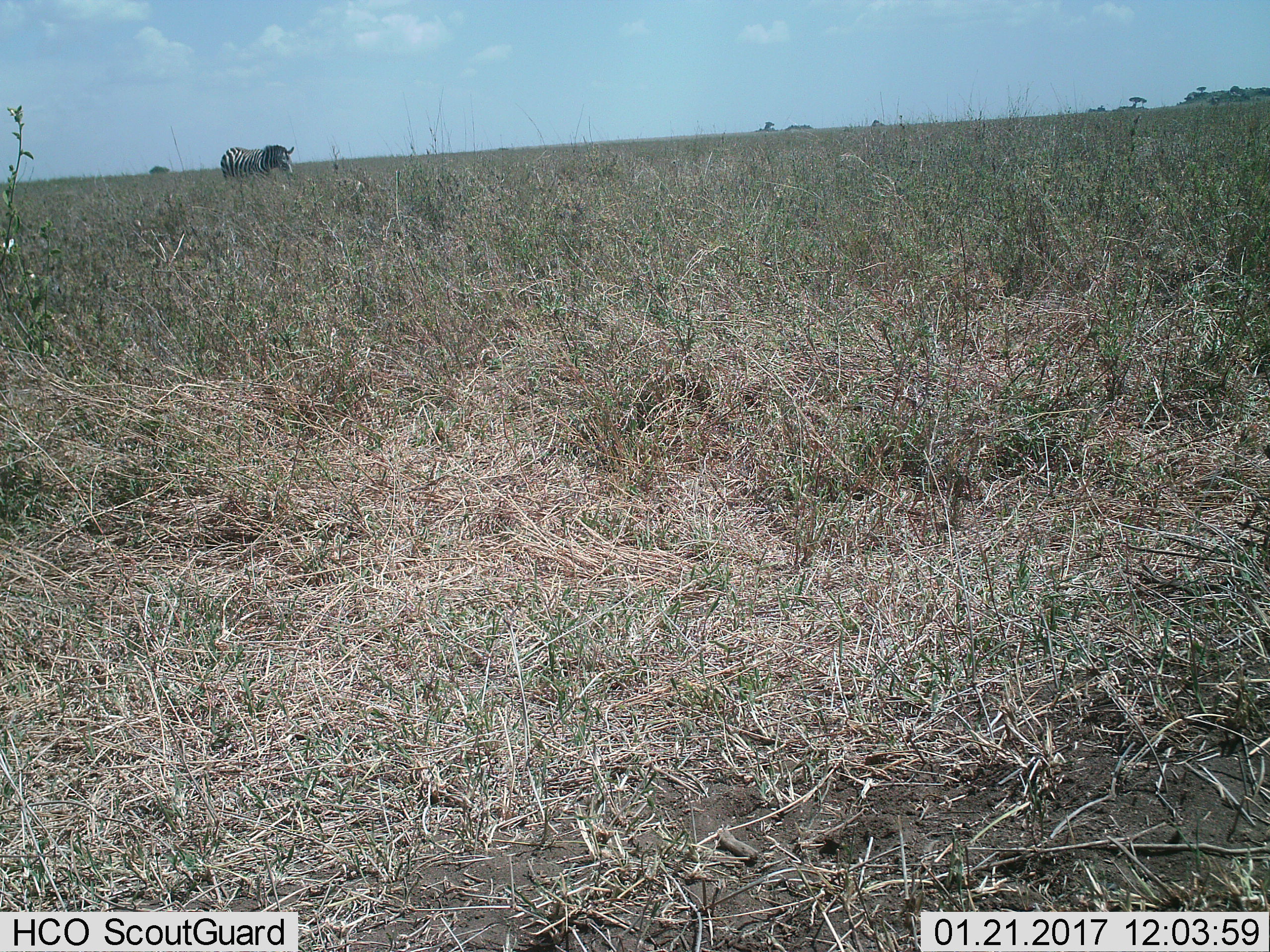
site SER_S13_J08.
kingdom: Animalia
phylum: Chordata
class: Mammalia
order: Perissodactyla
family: Equidae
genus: Equus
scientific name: Equus quagga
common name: plains zebra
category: zebraplains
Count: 1.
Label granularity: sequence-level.